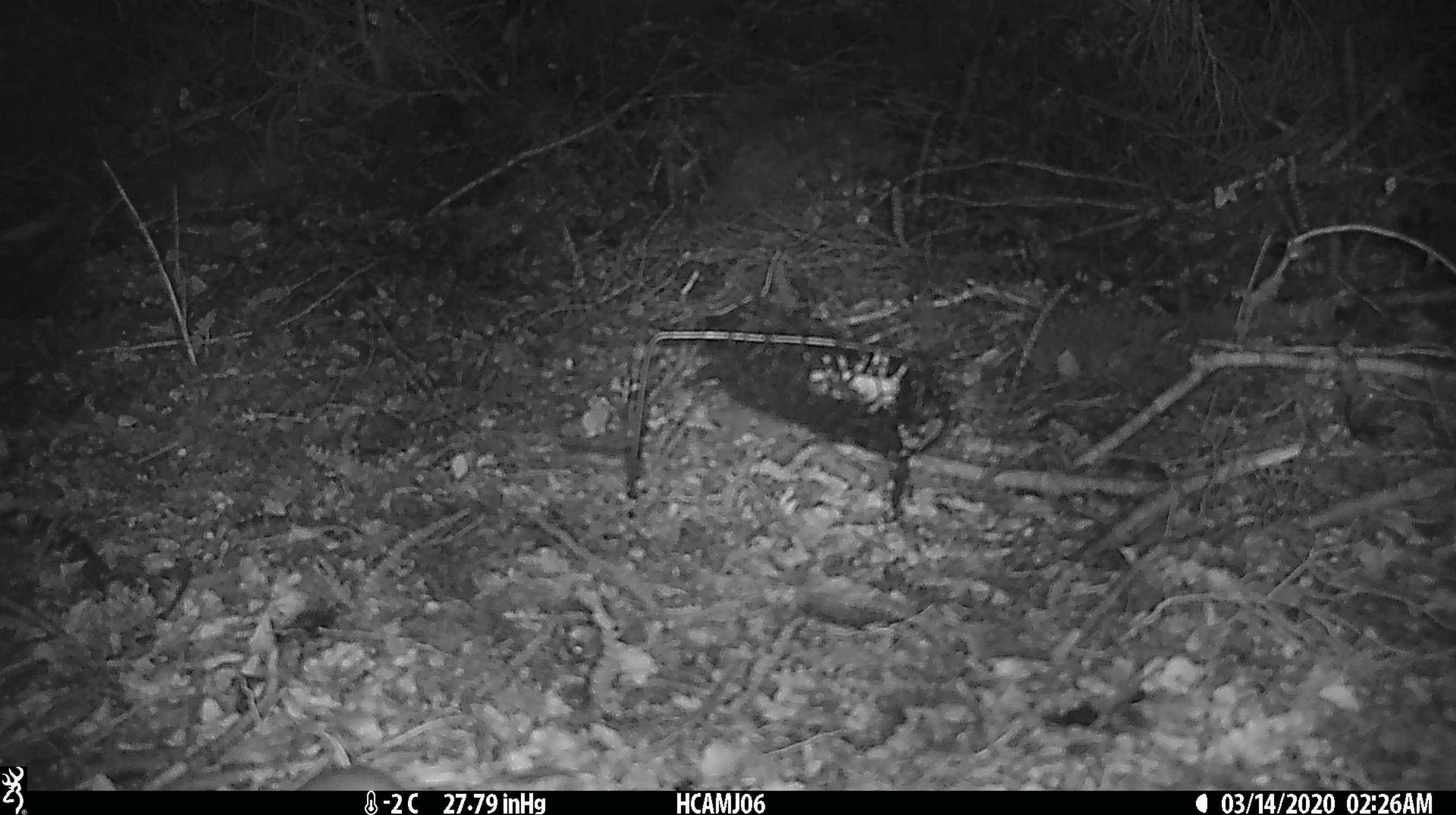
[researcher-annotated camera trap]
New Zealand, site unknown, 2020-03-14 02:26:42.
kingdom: Animalia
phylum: Chordata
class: Mammalia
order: Rodentia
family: Muridae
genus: Mus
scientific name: Mus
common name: mouse